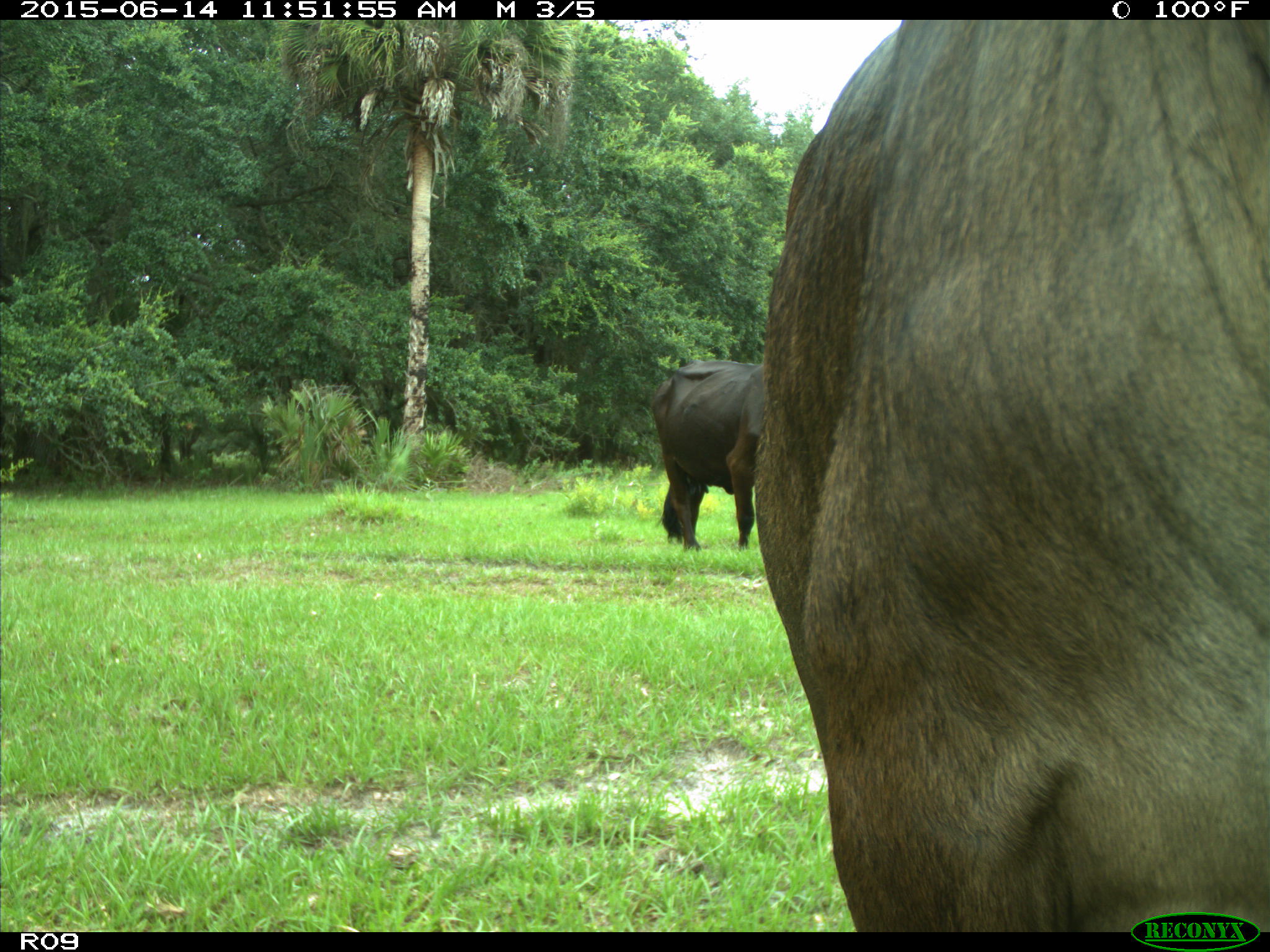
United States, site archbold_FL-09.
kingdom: Animalia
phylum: Chordata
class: Mammalia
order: Artiodactyla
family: Bovidae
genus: Bos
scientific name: Bos taurus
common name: domestic cow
Bos taurus (domestic cow).